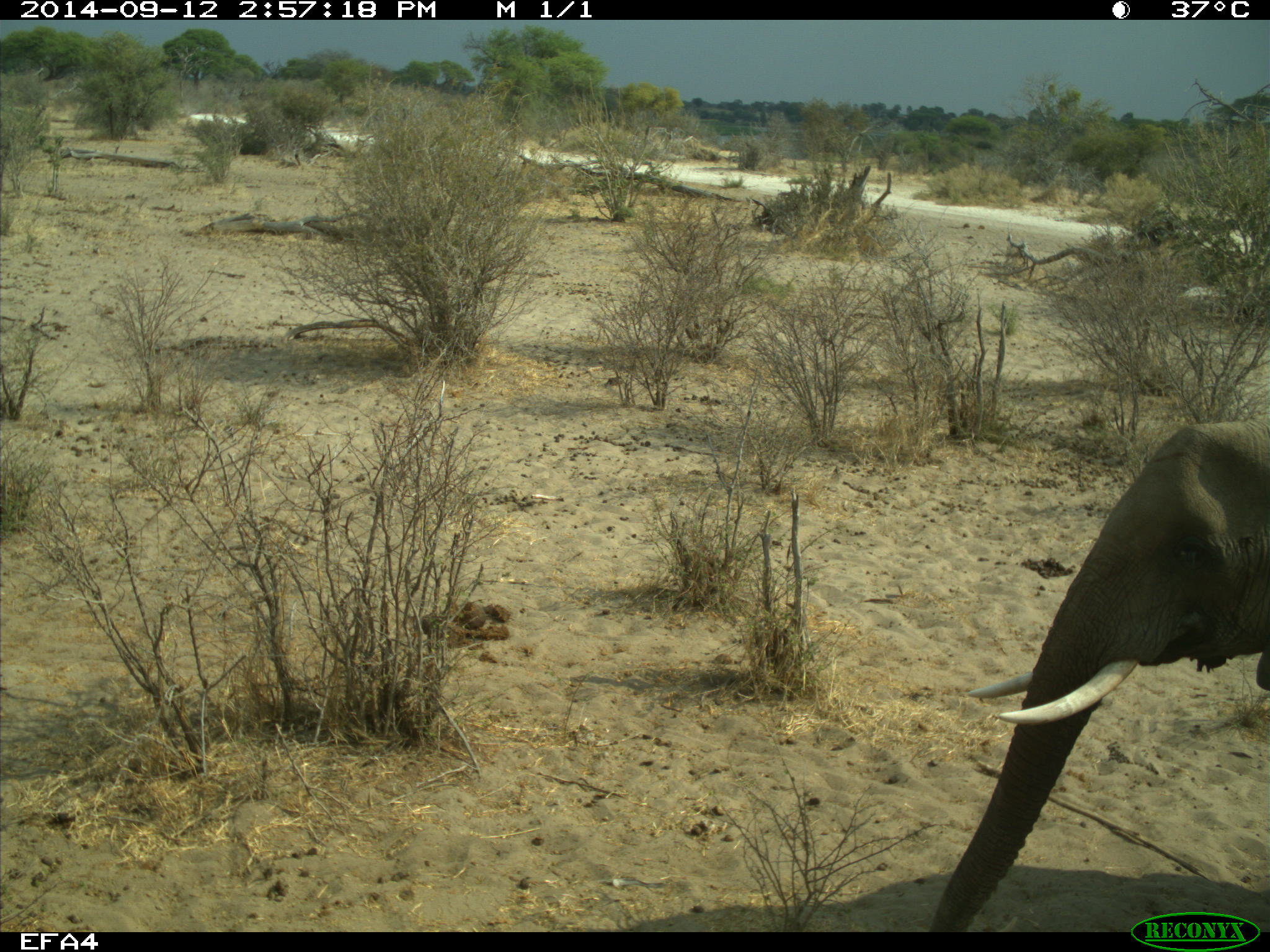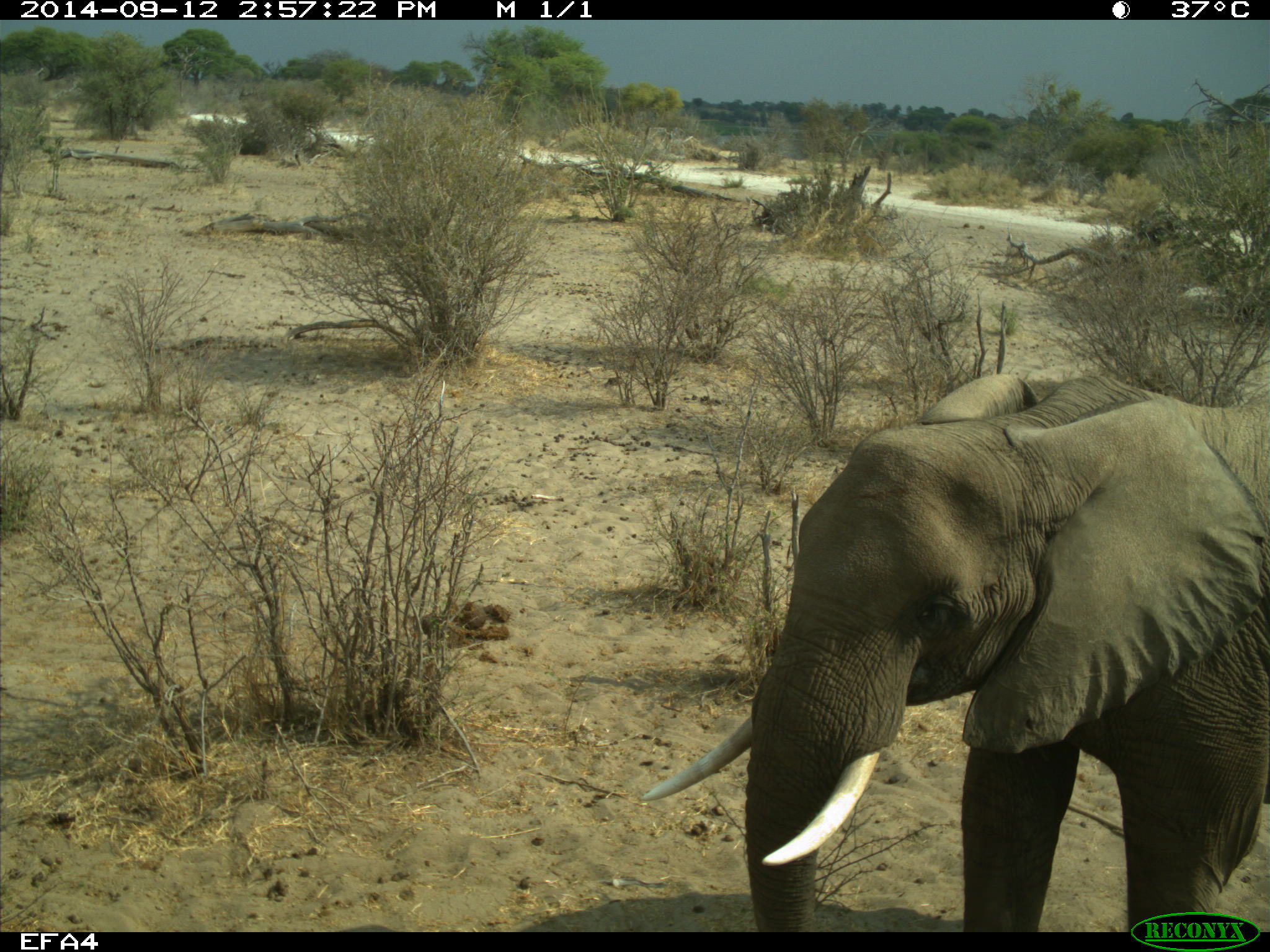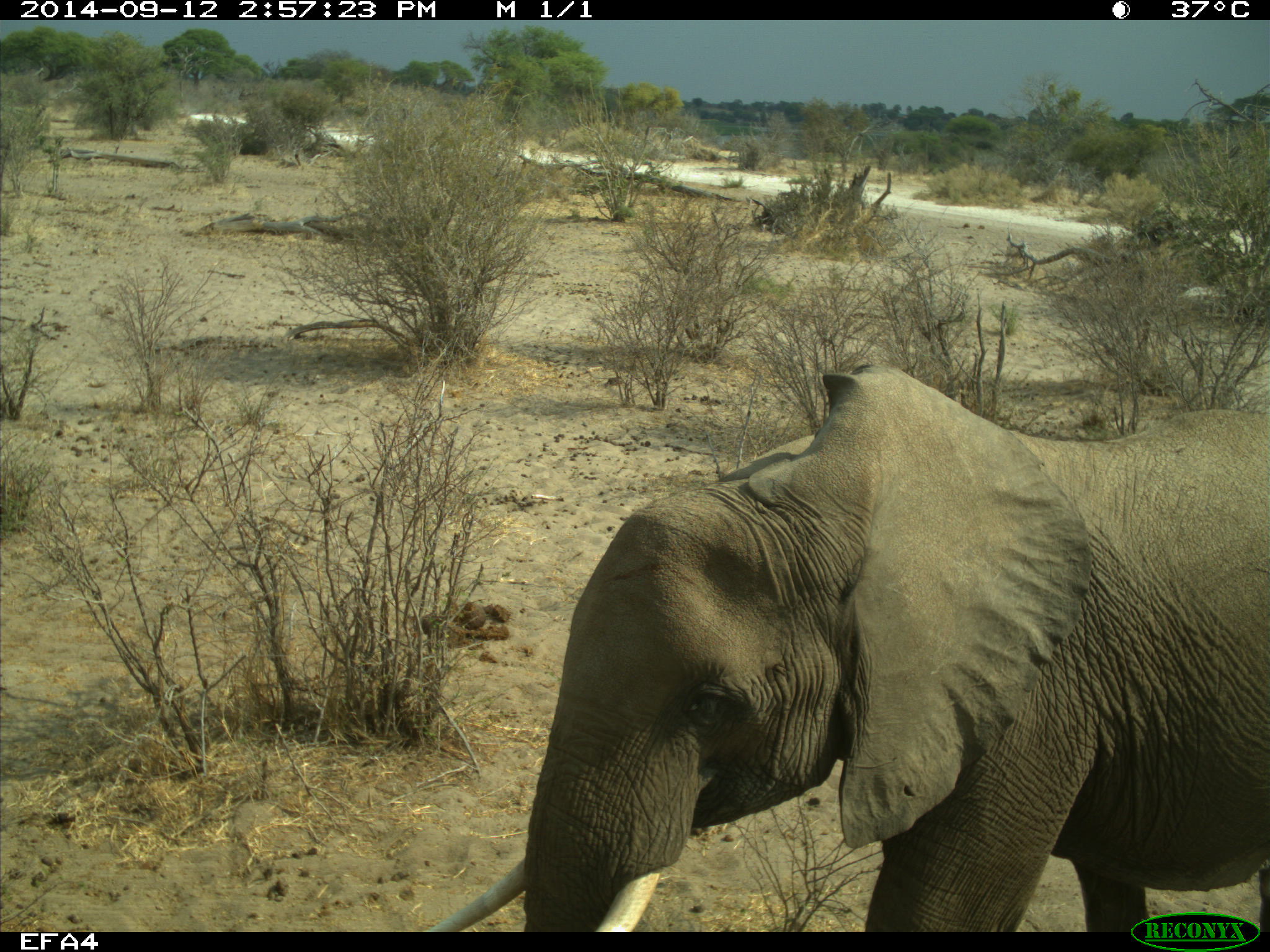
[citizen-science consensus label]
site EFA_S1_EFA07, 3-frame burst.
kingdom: Animalia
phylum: Chordata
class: Mammalia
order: Proboscidea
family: Elephantidae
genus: Loxodonta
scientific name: Loxodonta africana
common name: african bush elephant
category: elephant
Elephant (african bush elephant) (Loxodonta africana), count 1. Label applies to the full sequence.